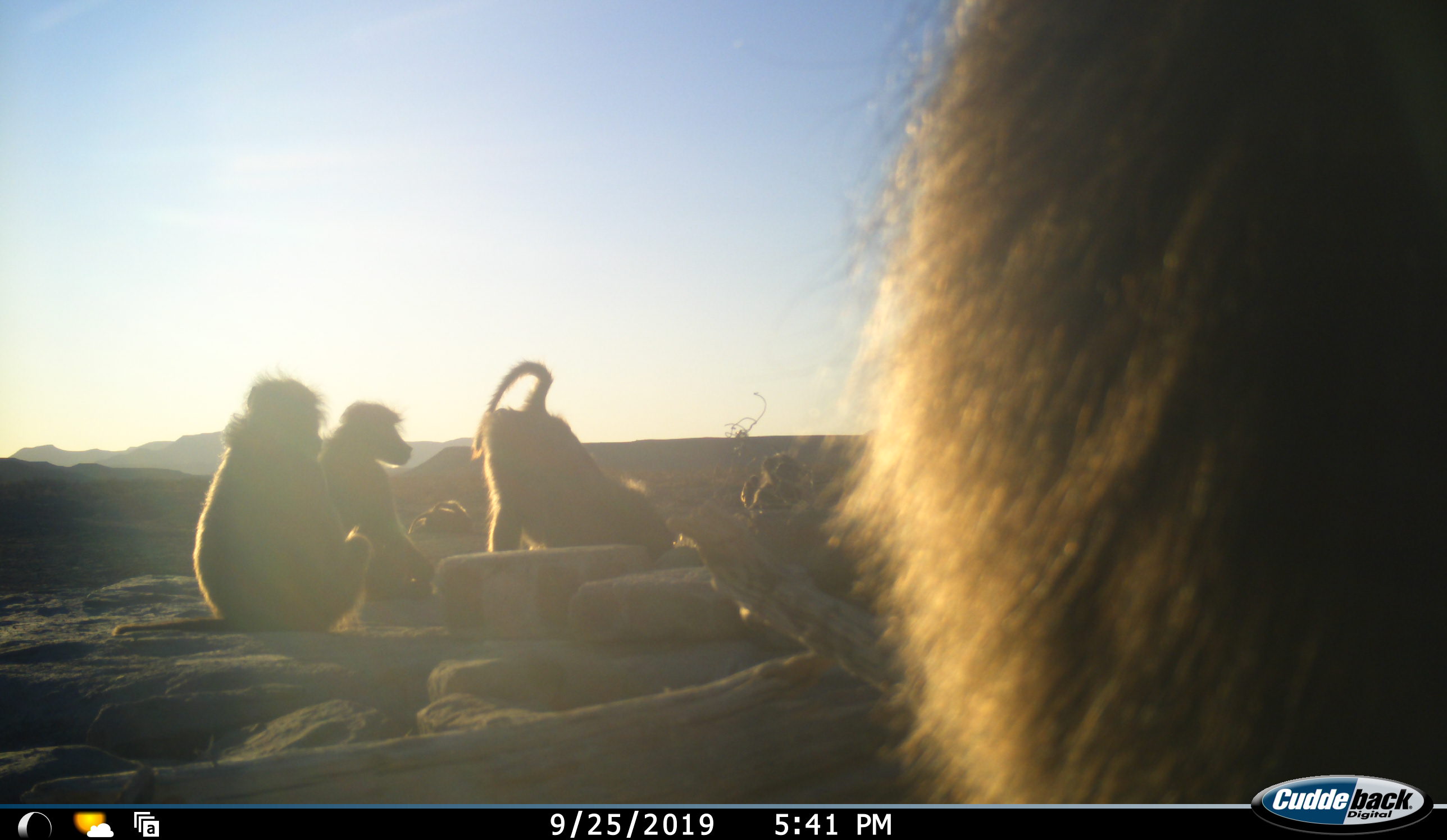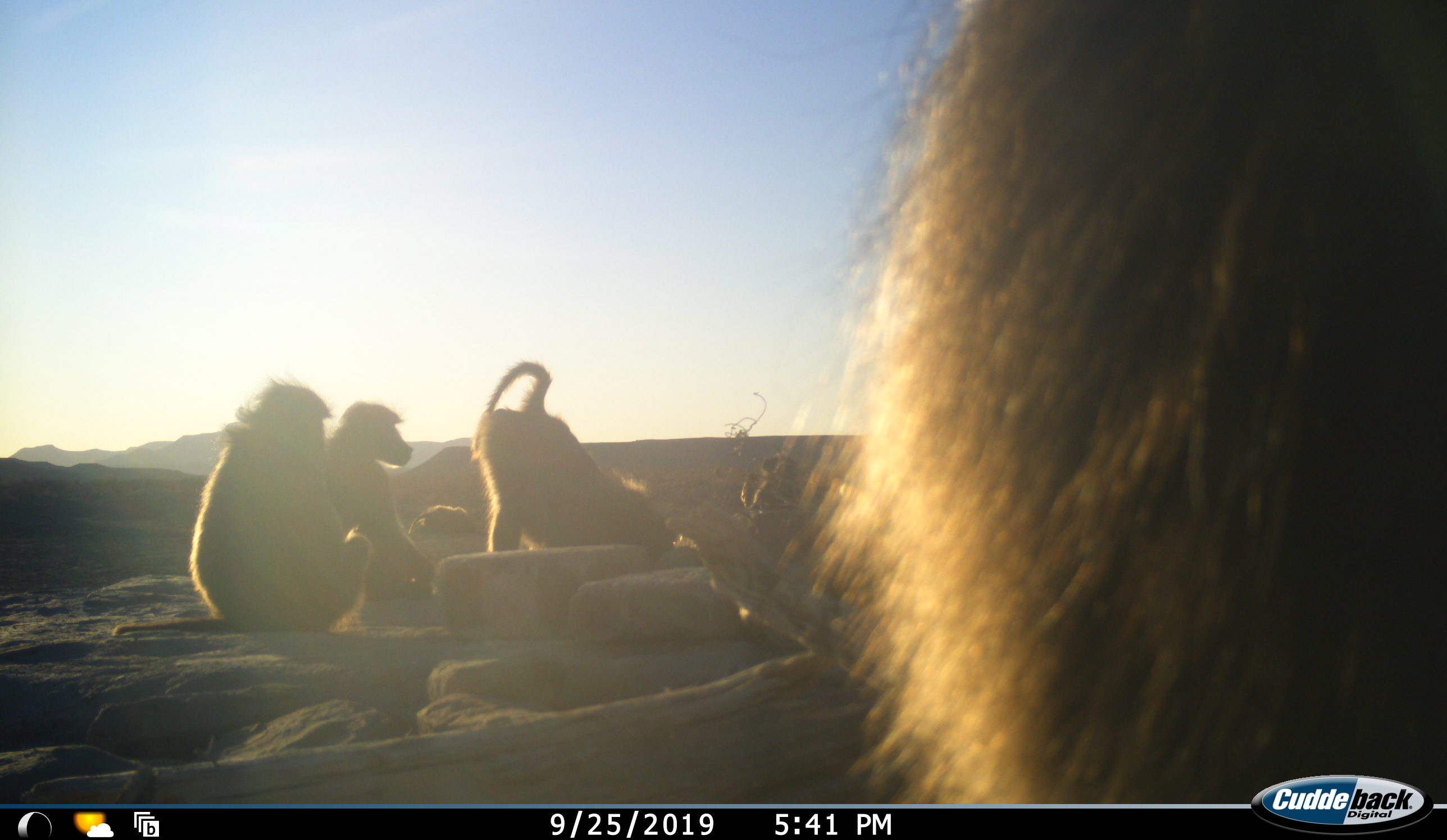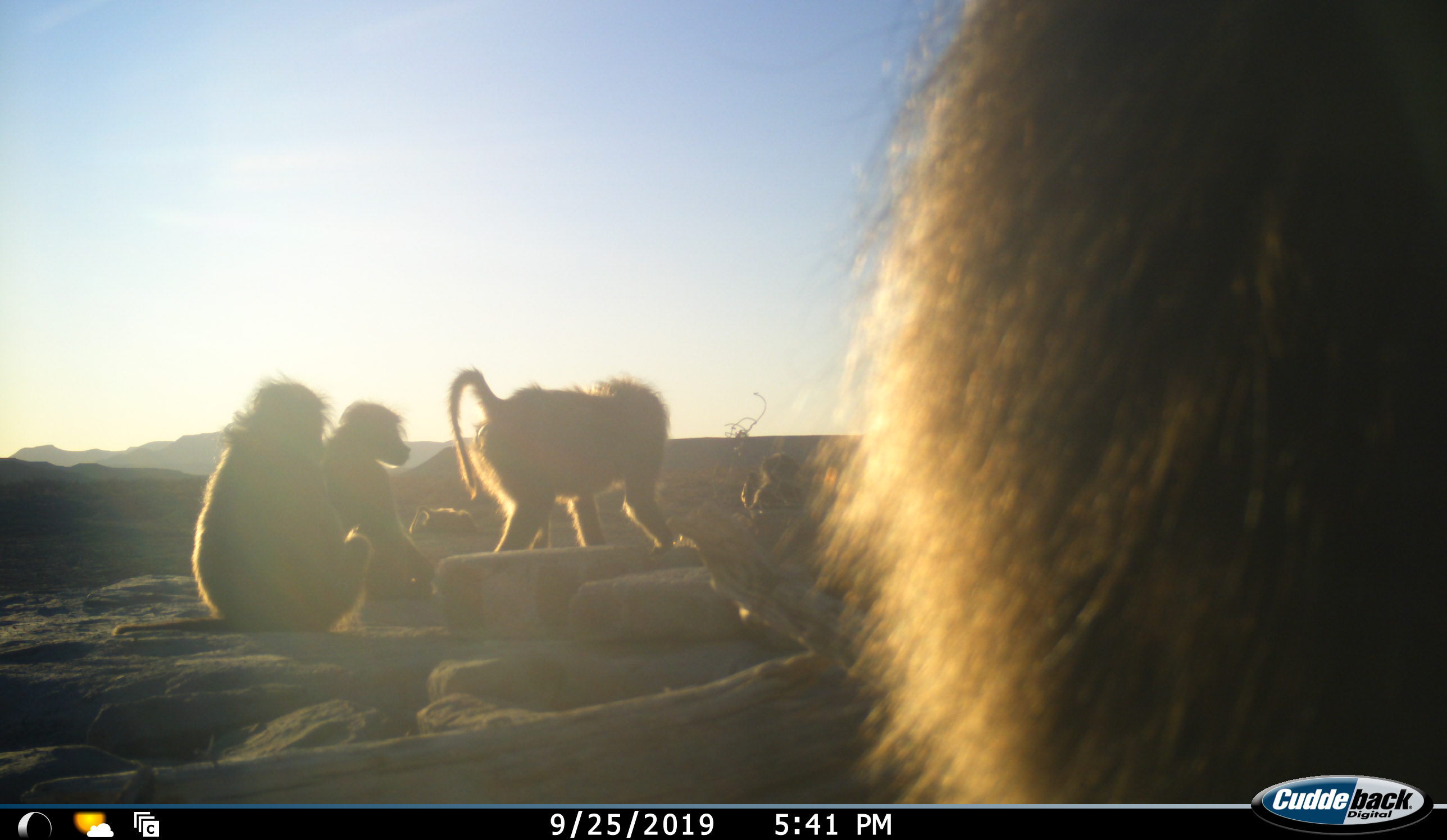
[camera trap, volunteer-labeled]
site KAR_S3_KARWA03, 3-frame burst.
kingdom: Animalia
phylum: Chordata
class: Mammalia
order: Primates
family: Cercopithecidae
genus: Papio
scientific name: Papio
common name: baboon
Baboon (Papio), count 6. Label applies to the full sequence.